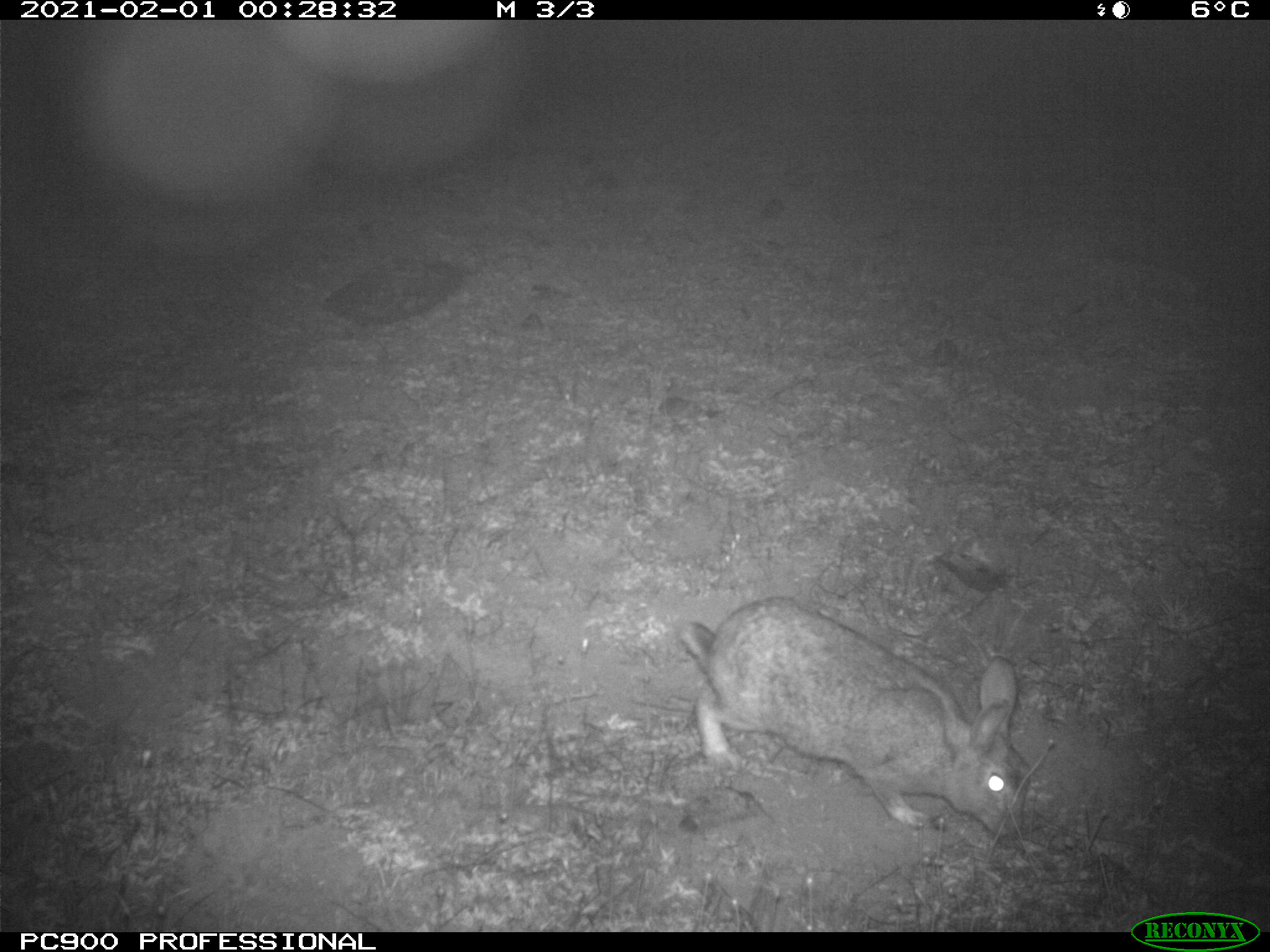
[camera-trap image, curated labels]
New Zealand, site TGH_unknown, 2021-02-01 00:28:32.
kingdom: Animalia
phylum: Chordata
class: Mammalia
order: Lagomorpha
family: Leporidae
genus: Oryctolagus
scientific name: Oryctolagus cuniculus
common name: european rabbit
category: rabbit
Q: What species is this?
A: Rabbit (european rabbit) (Oryctolagus cuniculus).